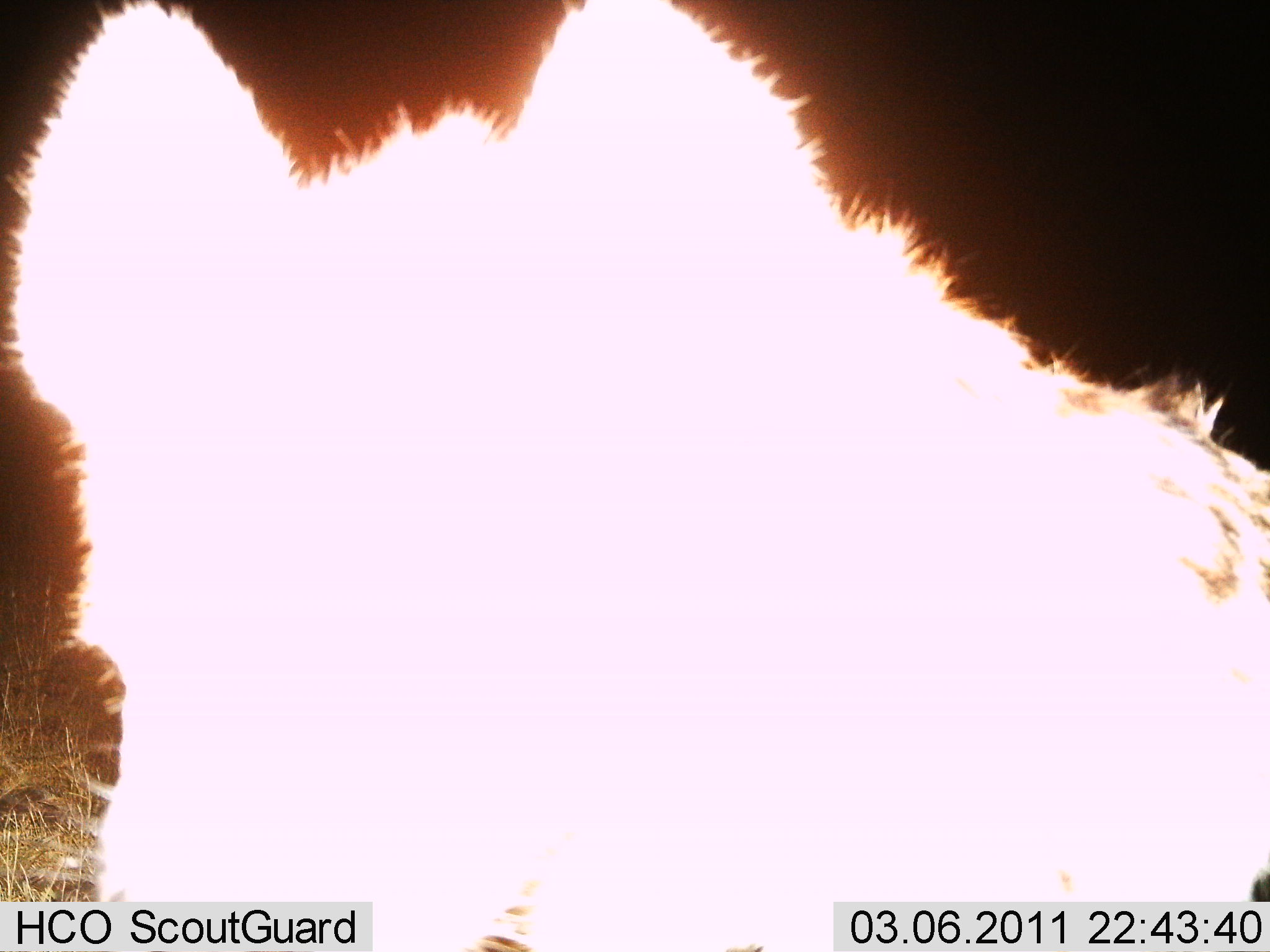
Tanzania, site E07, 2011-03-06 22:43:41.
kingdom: Animalia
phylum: Chordata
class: Mammalia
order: Carnivora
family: Hyaenidae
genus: Crocuta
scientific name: Crocuta crocuta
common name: spotted hyena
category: hyenaspotted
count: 1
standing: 60%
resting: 0%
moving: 10%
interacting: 30%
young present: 0%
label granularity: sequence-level